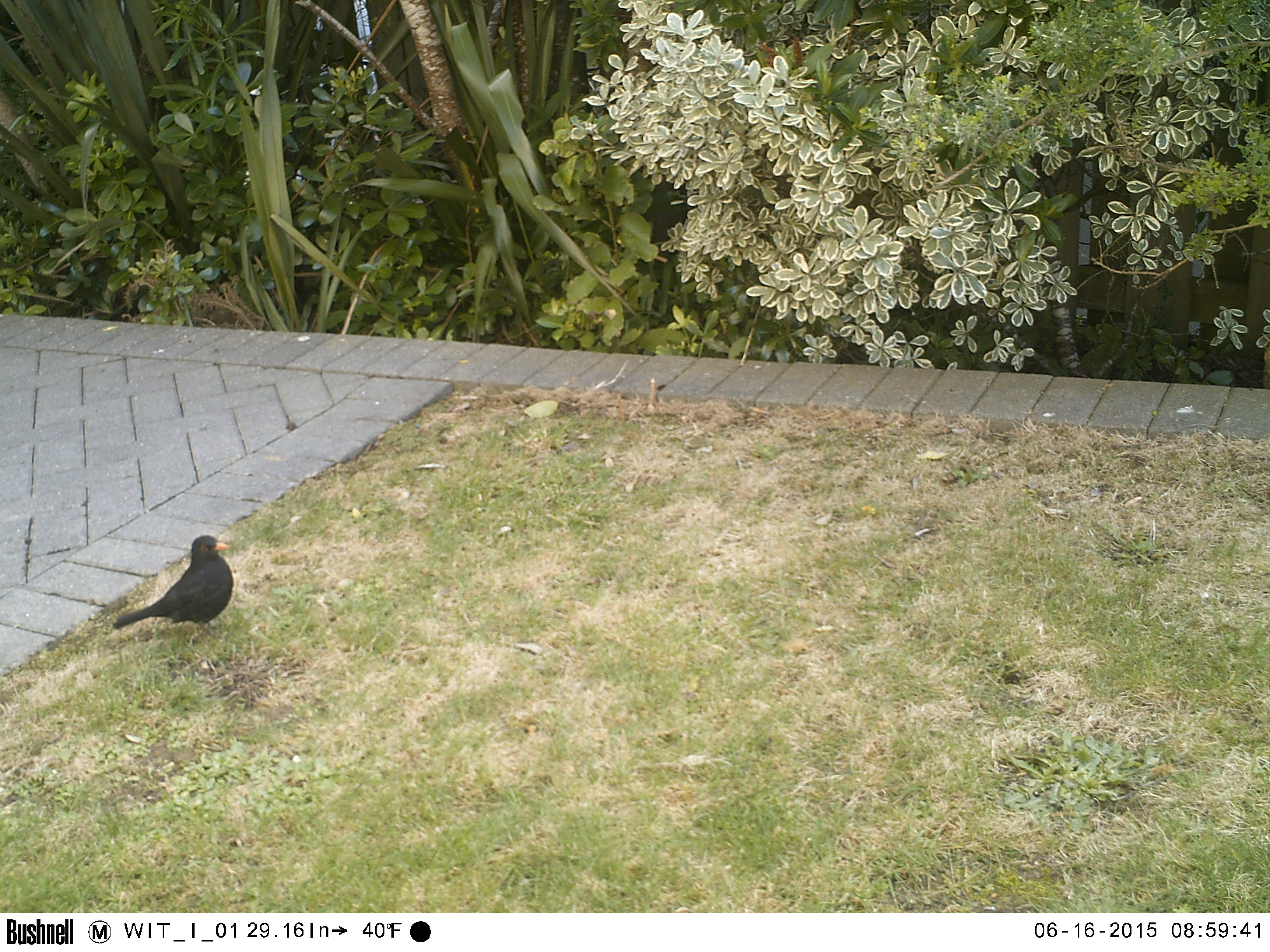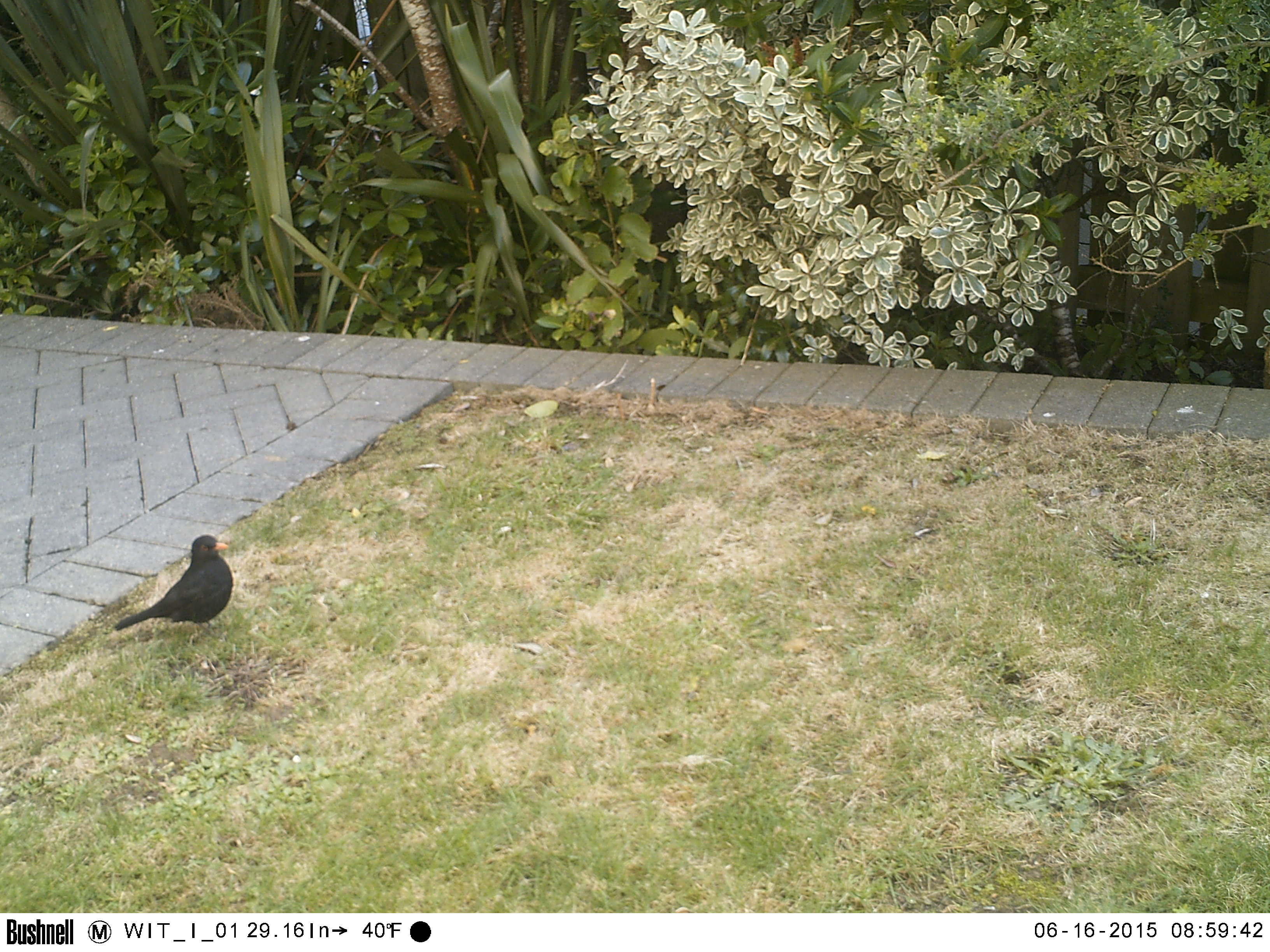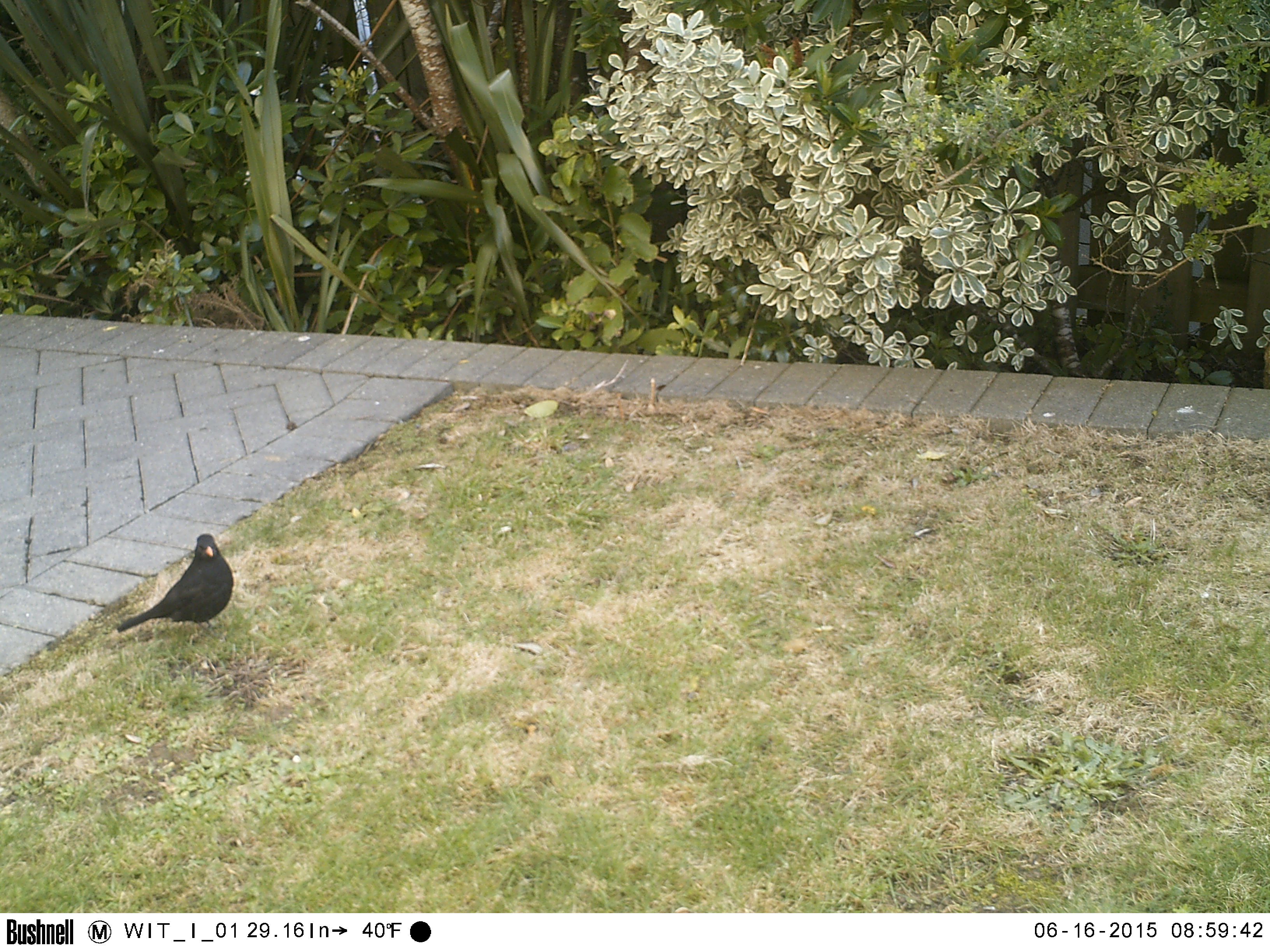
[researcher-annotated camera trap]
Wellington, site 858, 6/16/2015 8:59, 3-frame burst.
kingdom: Animalia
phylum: Chordata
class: Aves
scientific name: Aves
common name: bird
Bird (Aves).